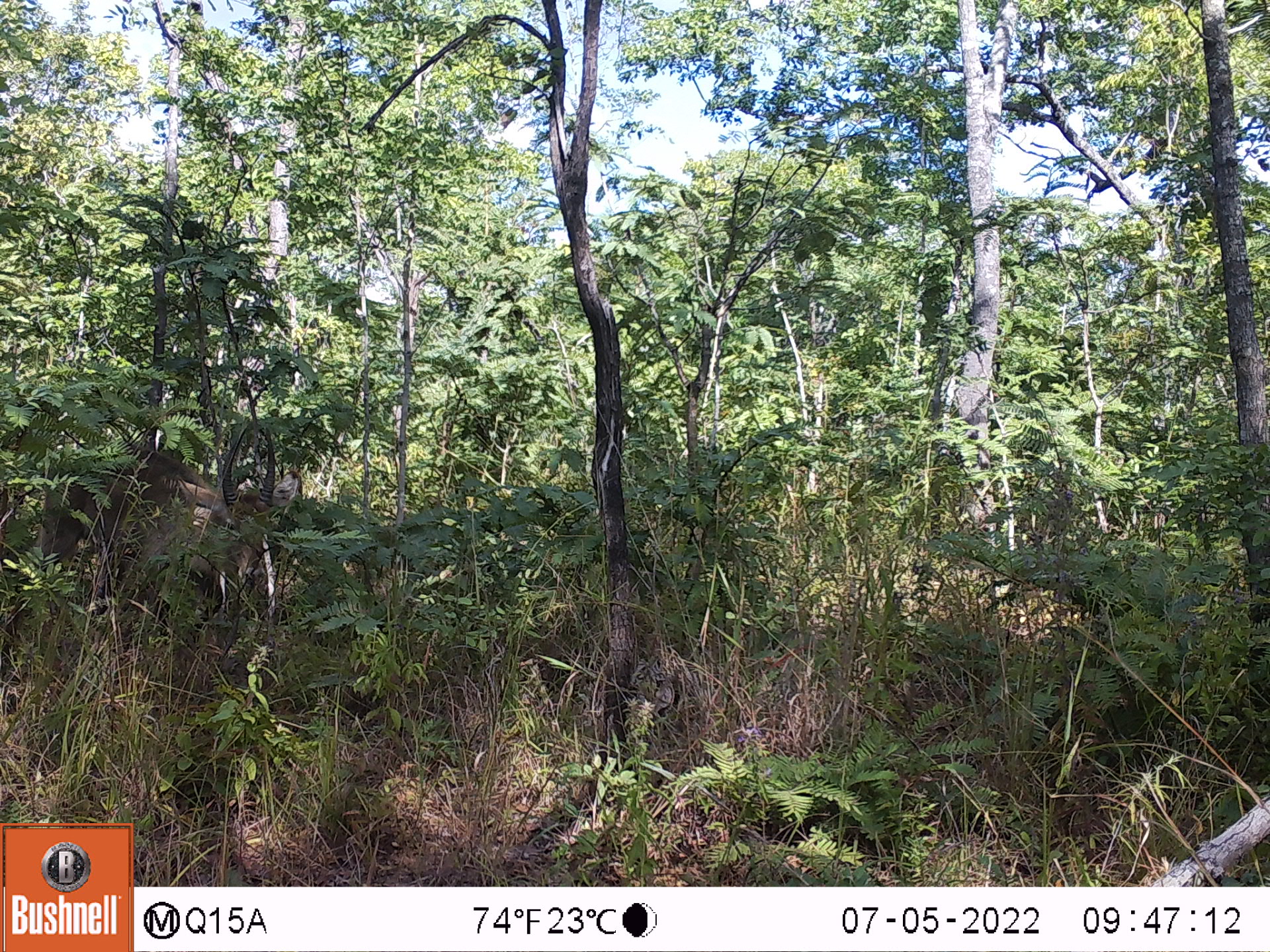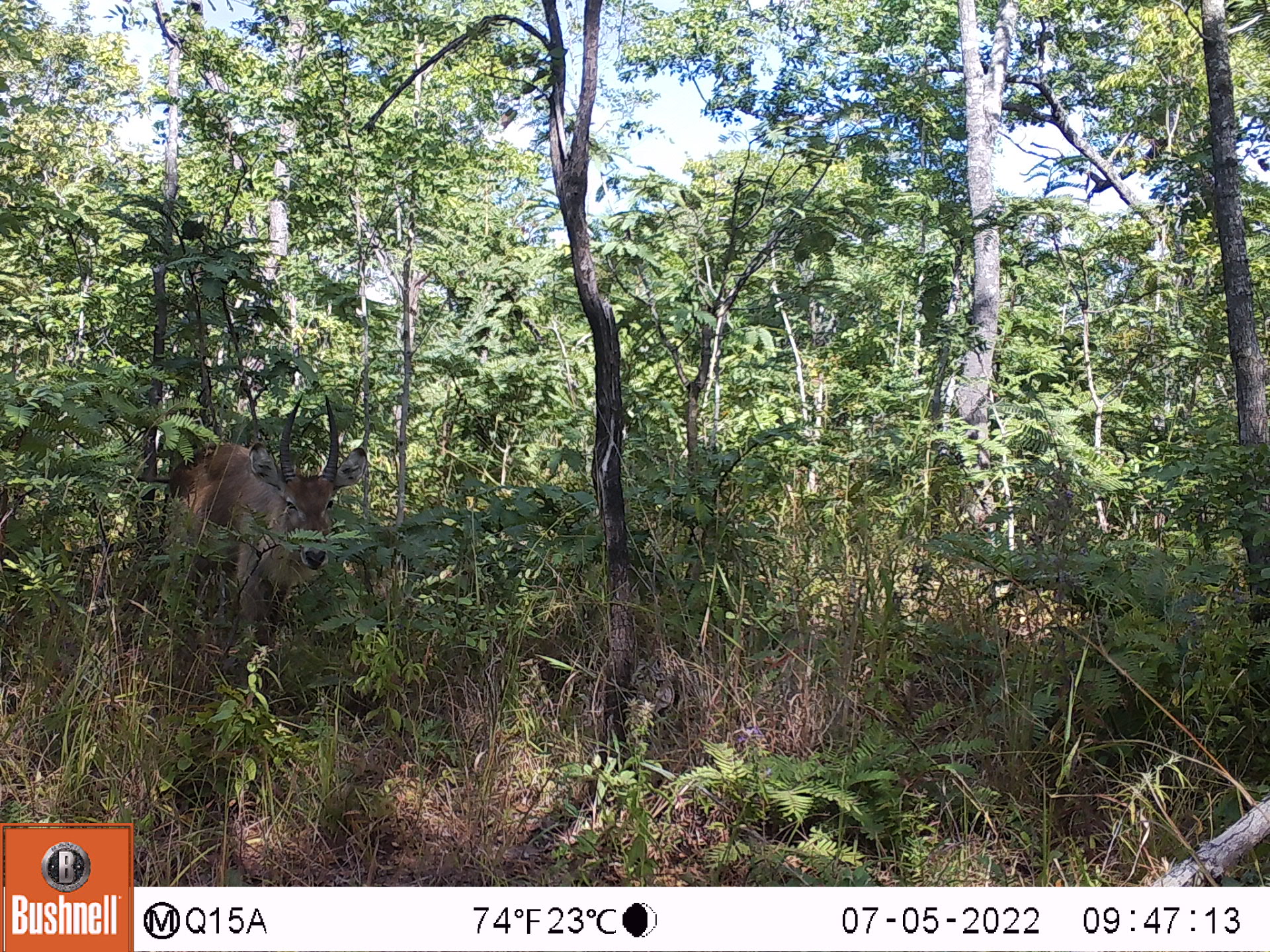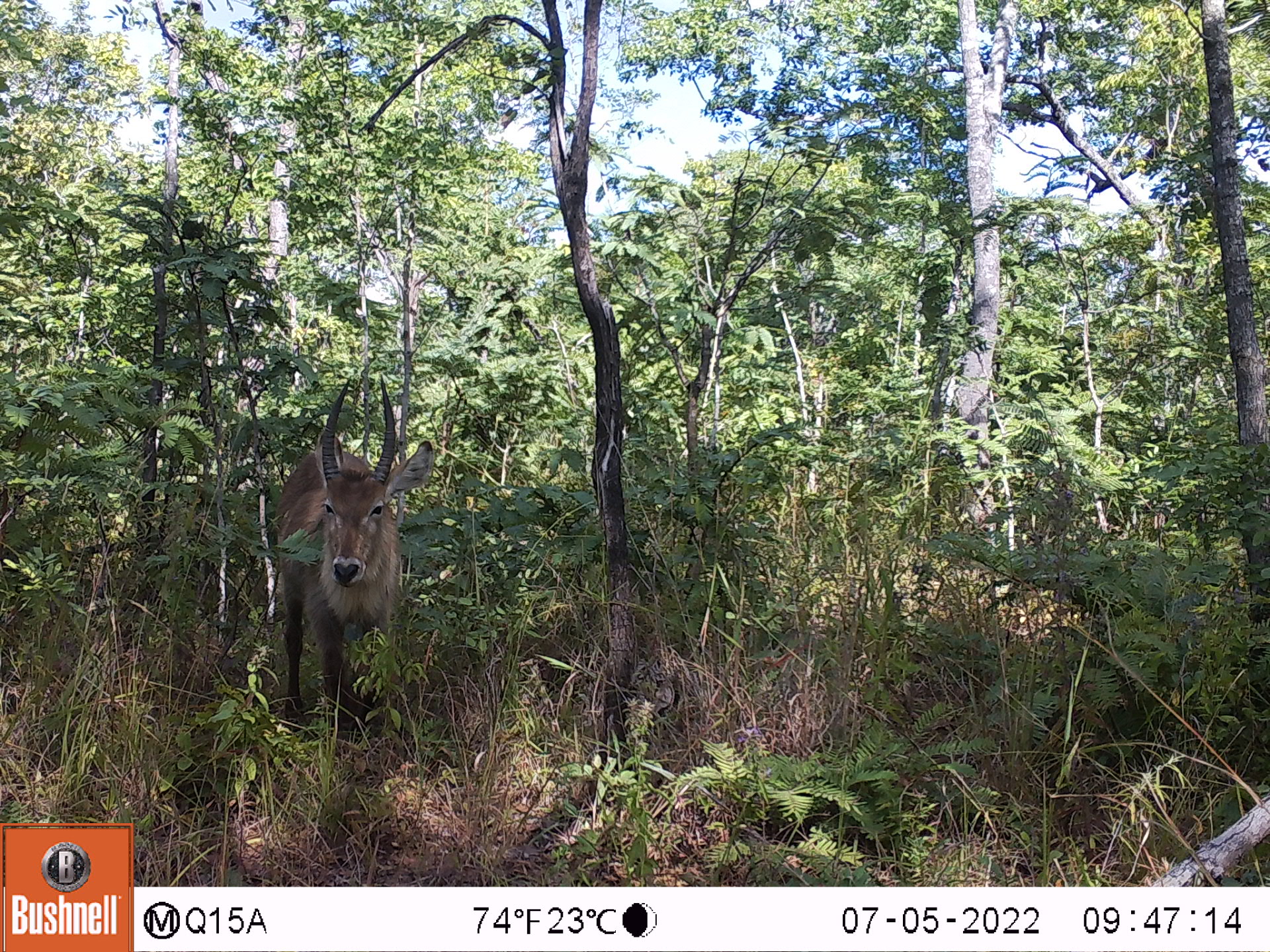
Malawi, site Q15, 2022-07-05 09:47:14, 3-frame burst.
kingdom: Animalia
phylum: Chordata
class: Mammalia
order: Artiodactyla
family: Bovidae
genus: Kobus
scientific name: Kobus ellipsiprymnus ellipsiprymnus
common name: common waterbuck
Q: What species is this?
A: Common waterbuck (Kobus ellipsiprymnus ellipsiprymnus).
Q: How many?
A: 1.